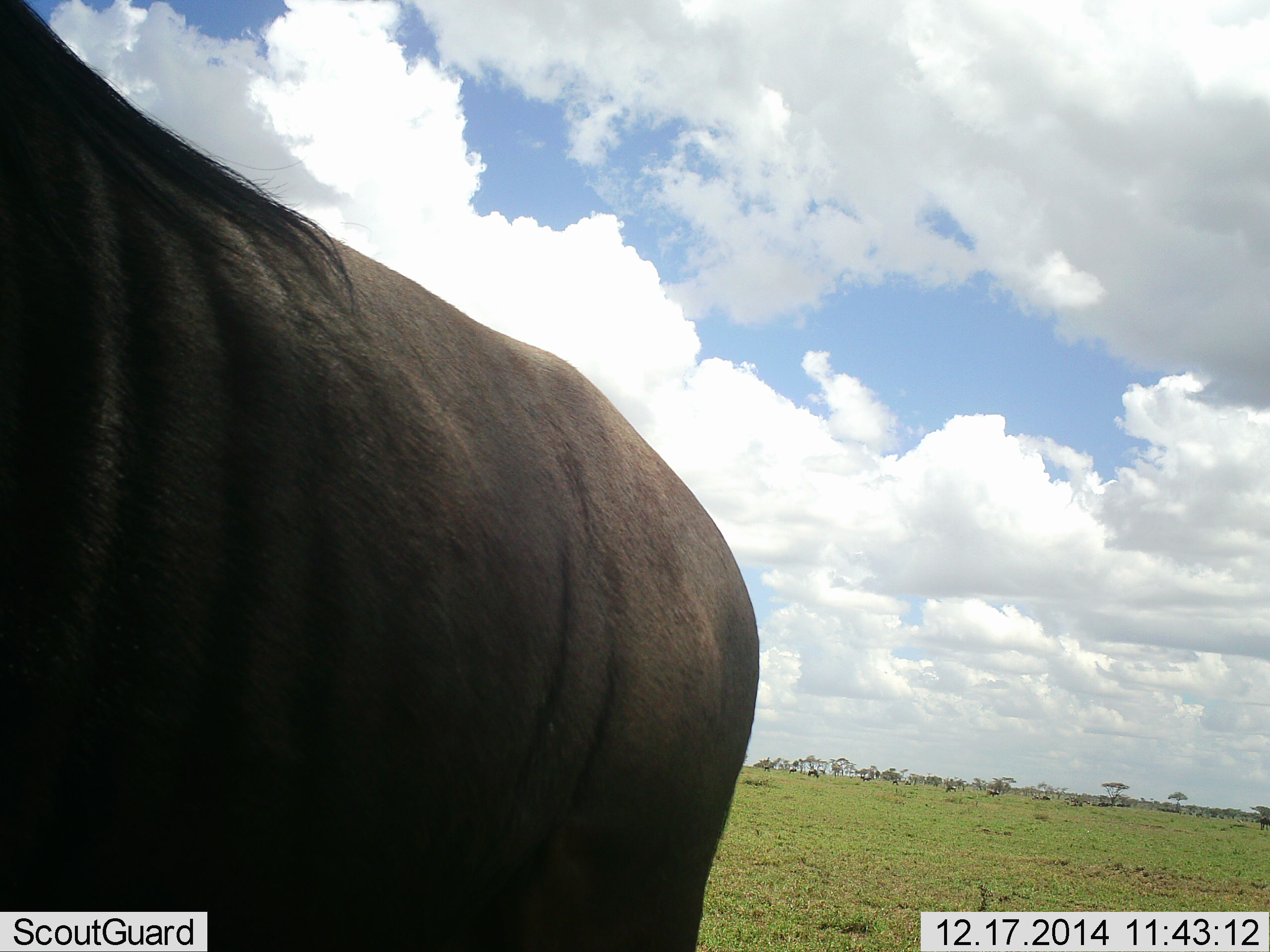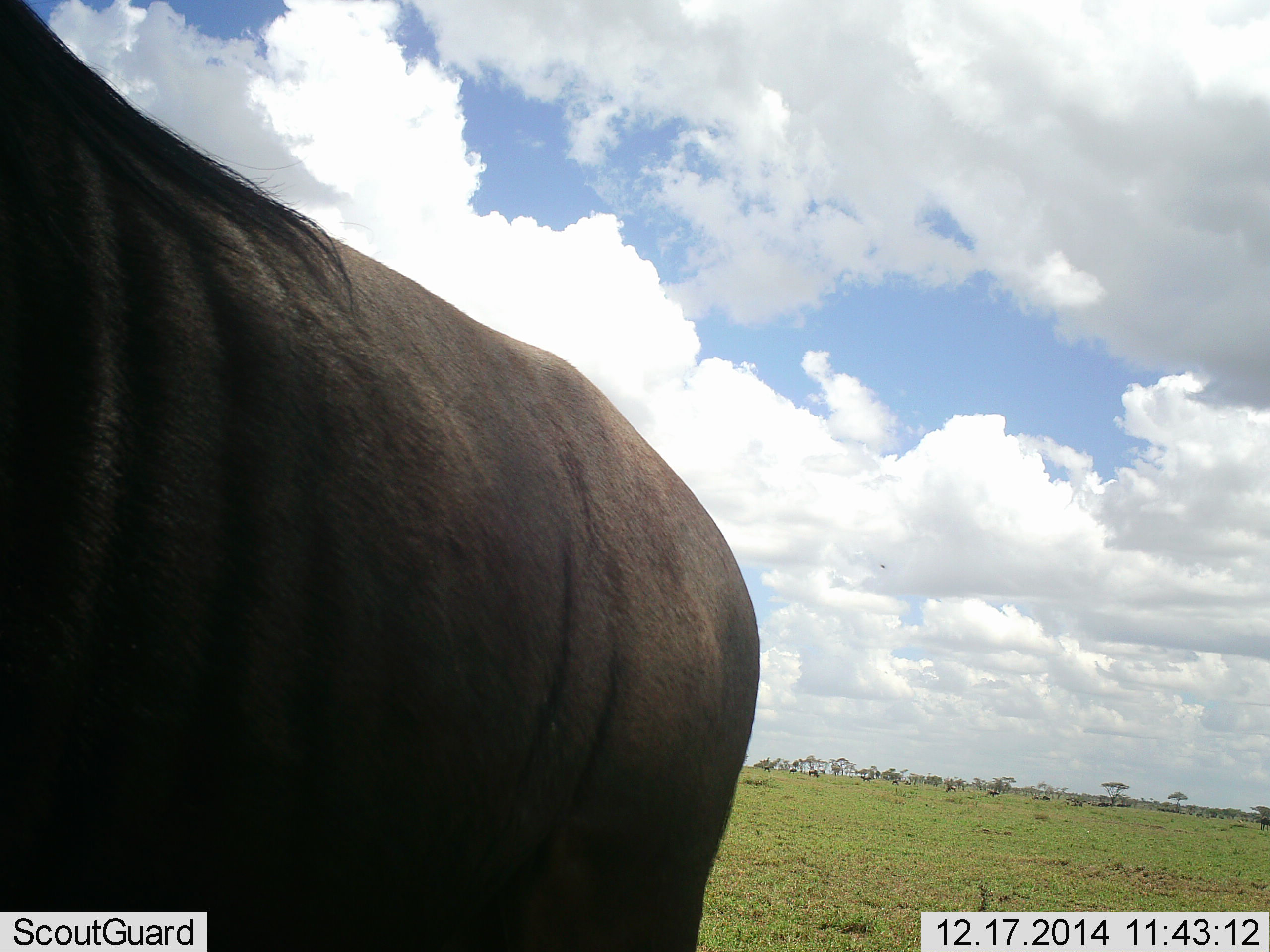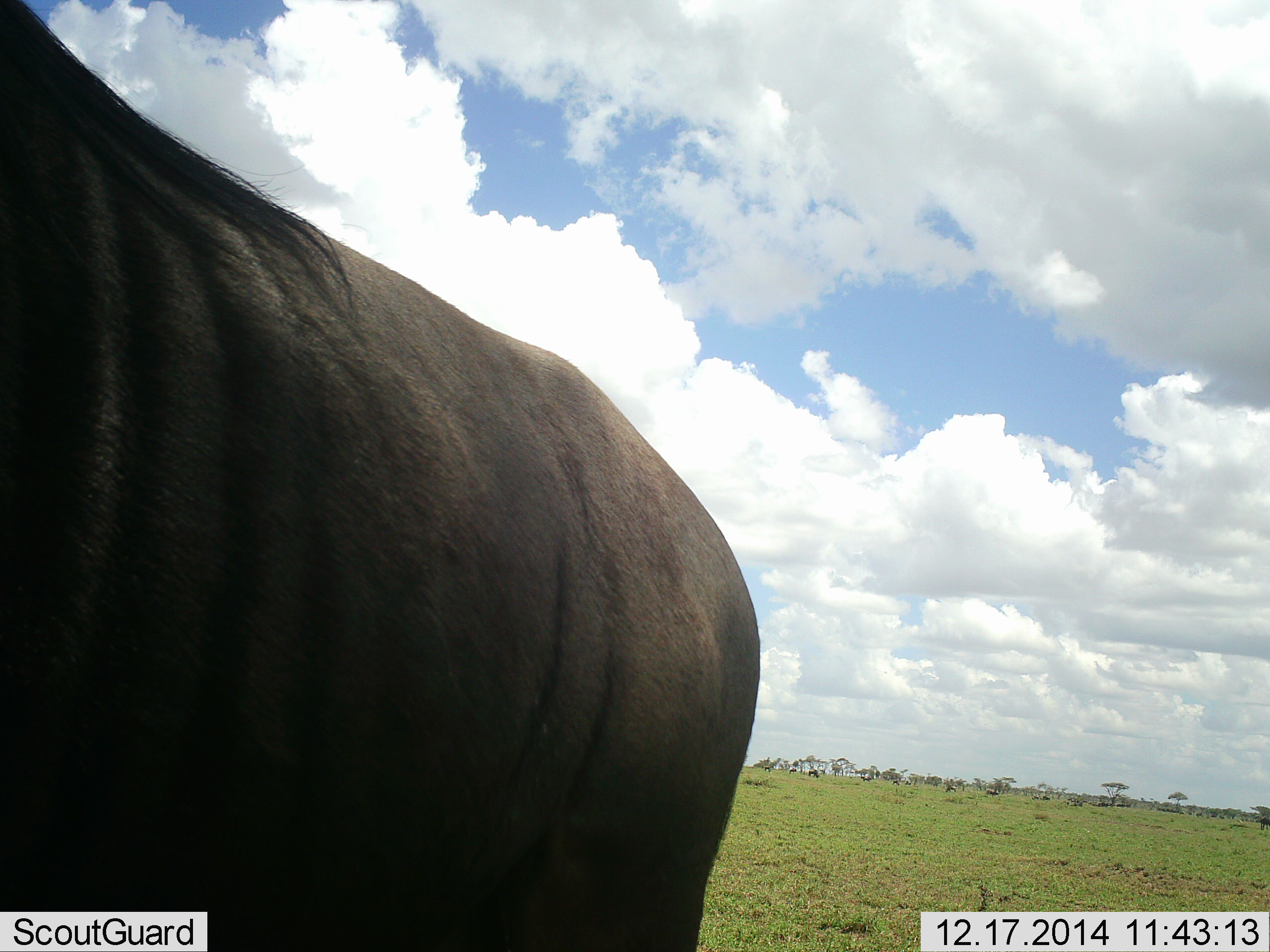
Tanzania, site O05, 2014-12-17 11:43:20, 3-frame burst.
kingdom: Animalia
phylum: Chordata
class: Mammalia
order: Artiodactyla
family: Bovidae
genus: Connochaetes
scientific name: Connochaetes taurinus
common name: blue wildebeest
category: wildebeest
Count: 1.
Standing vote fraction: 91%.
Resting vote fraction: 0%.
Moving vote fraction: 9%.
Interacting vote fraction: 0%.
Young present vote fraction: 0%.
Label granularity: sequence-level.